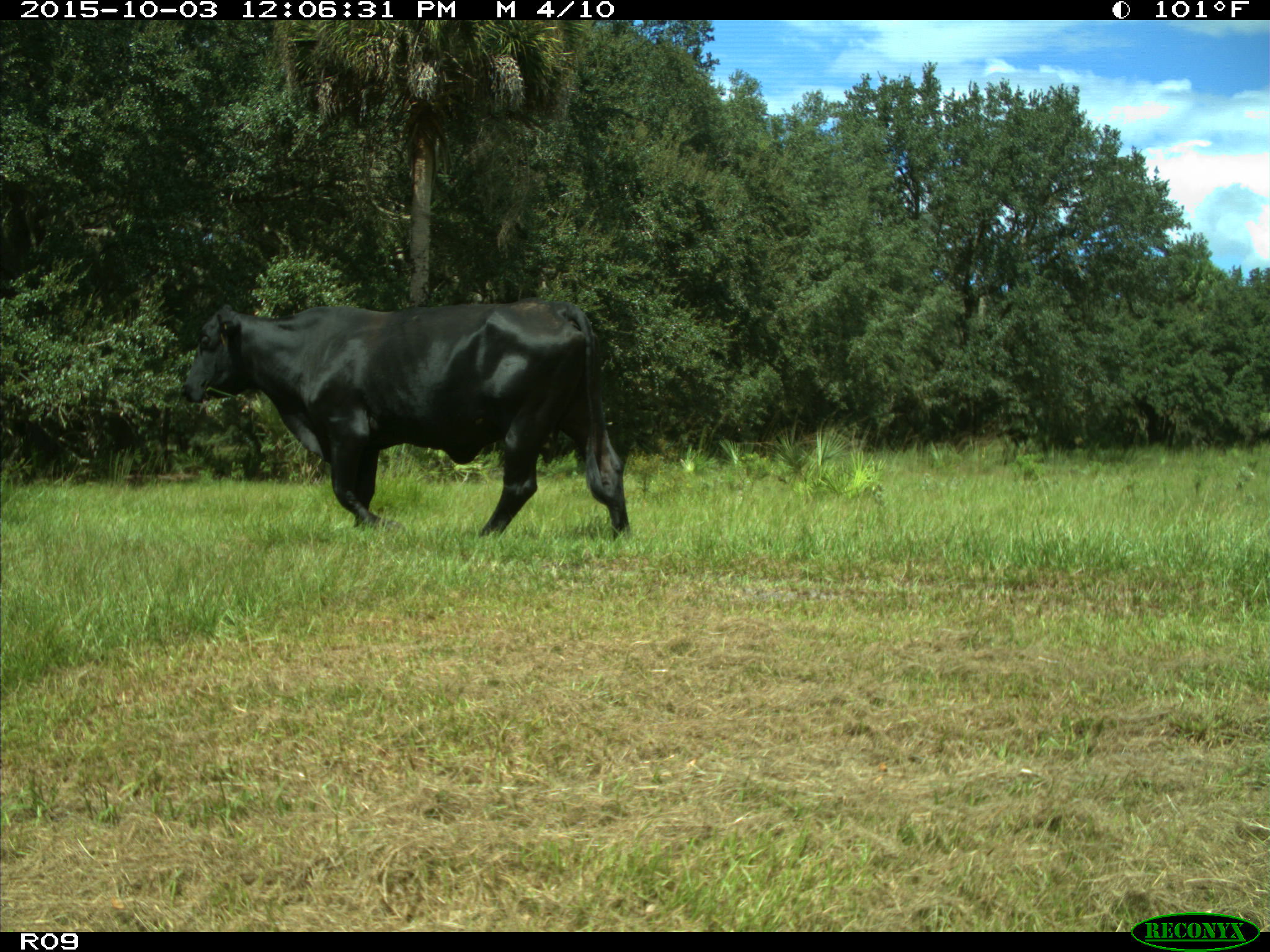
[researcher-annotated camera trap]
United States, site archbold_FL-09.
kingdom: Animalia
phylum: Chordata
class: Mammalia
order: Artiodactyla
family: Bovidae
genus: Bos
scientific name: Bos taurus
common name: domestic cow